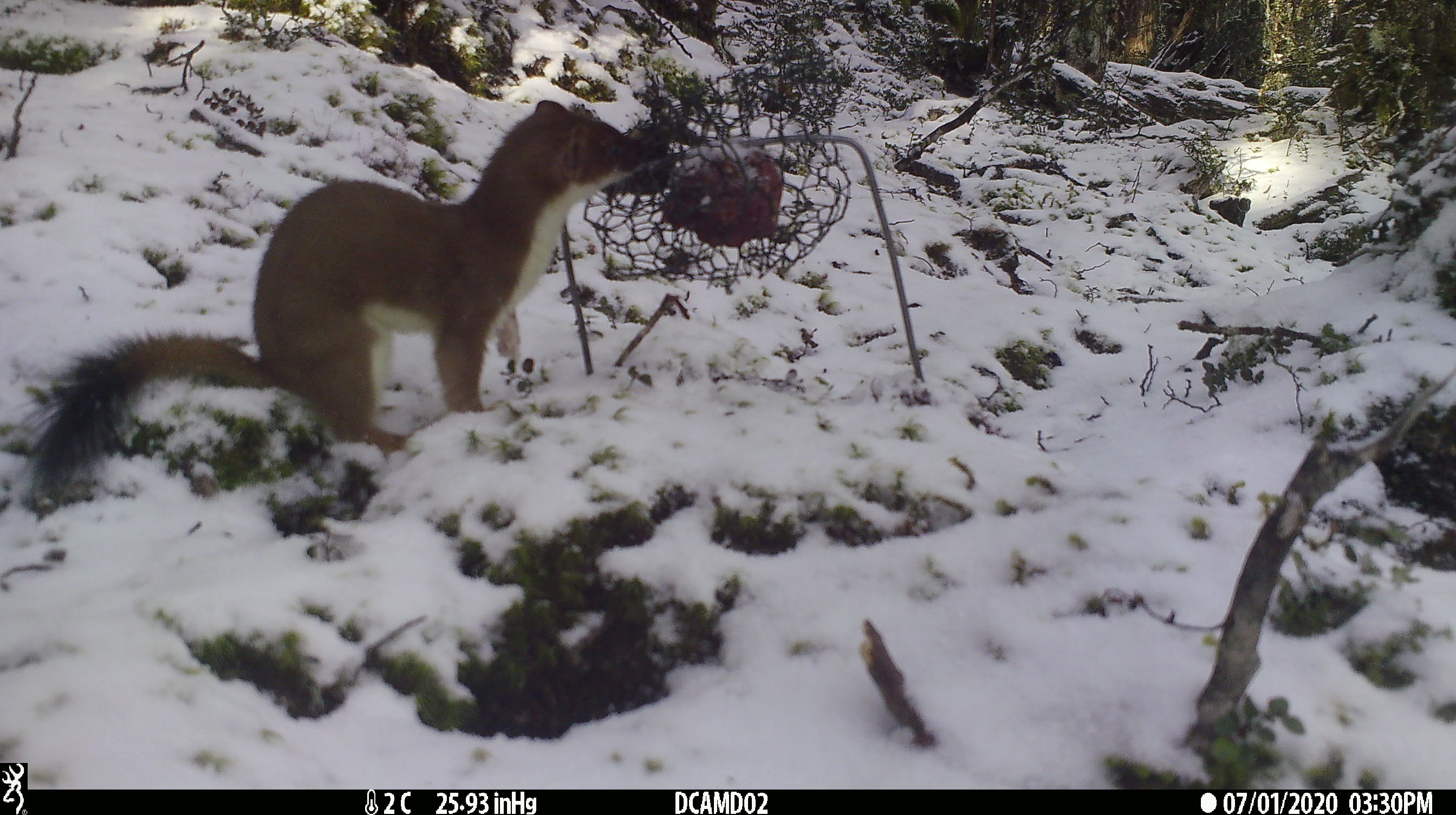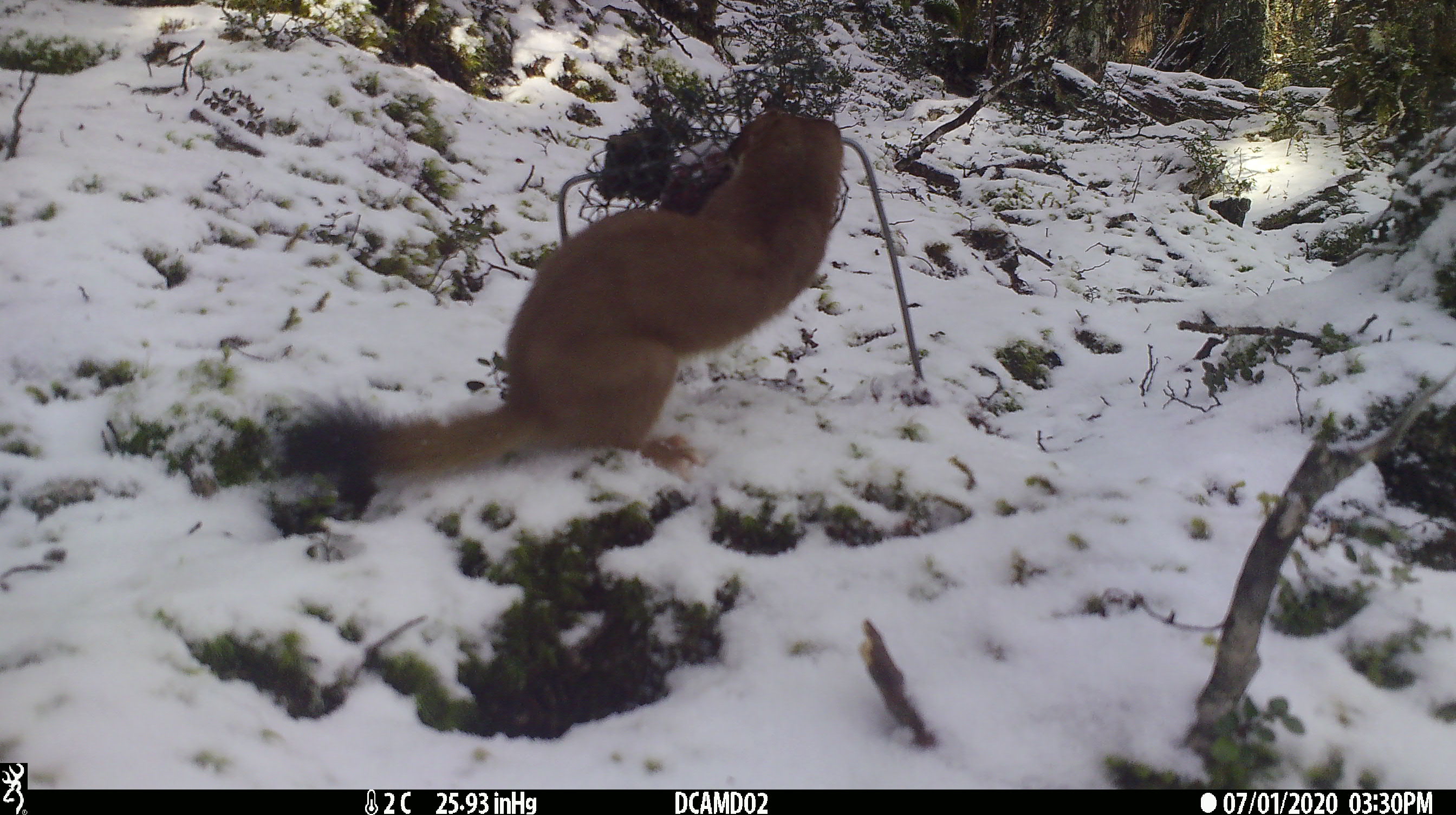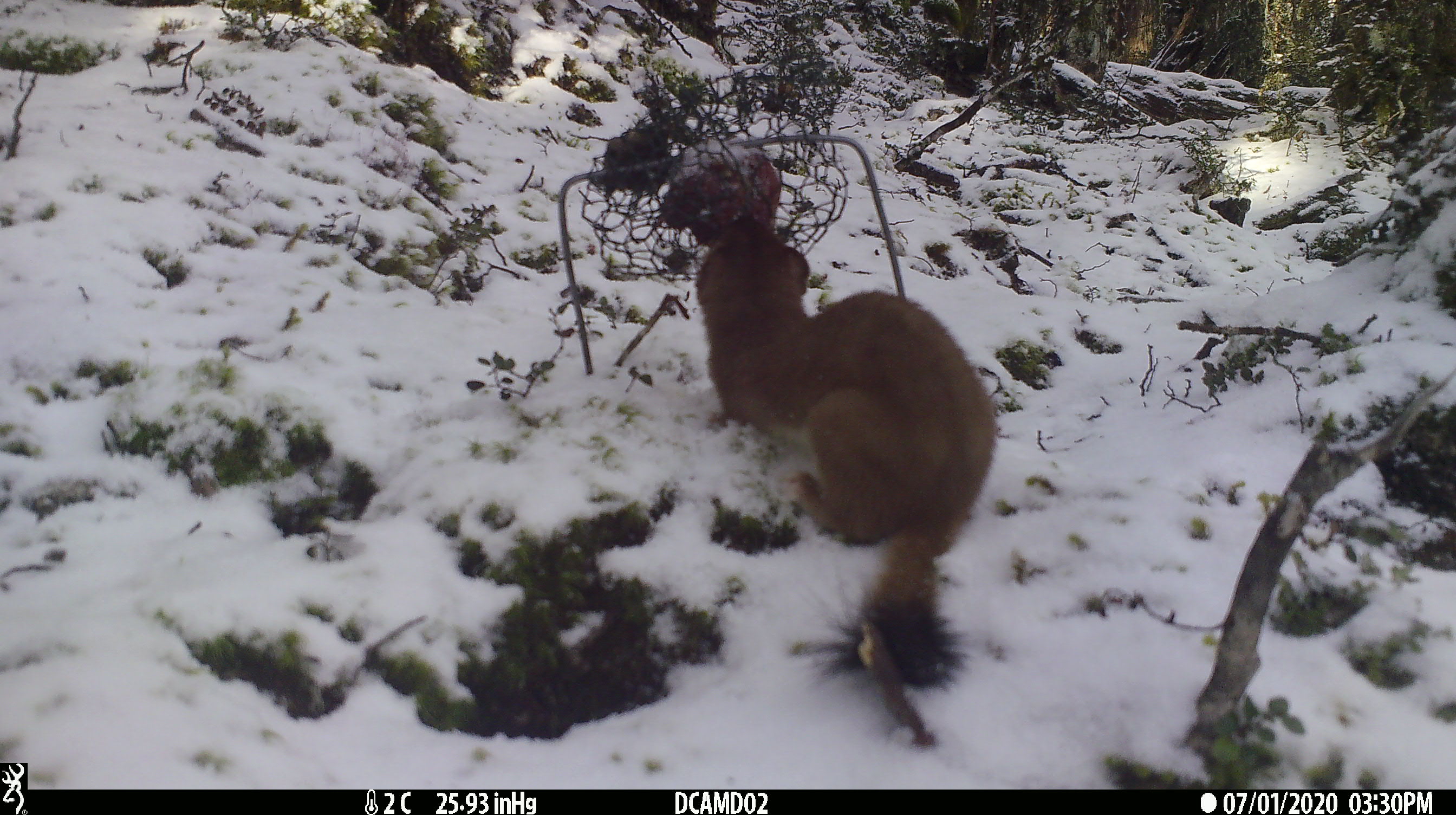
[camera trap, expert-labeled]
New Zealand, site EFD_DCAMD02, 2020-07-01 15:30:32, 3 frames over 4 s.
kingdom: Animalia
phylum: Chordata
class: Mammalia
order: Carnivora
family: Mustelidae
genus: Mustela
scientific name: Mustela erminea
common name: stoat